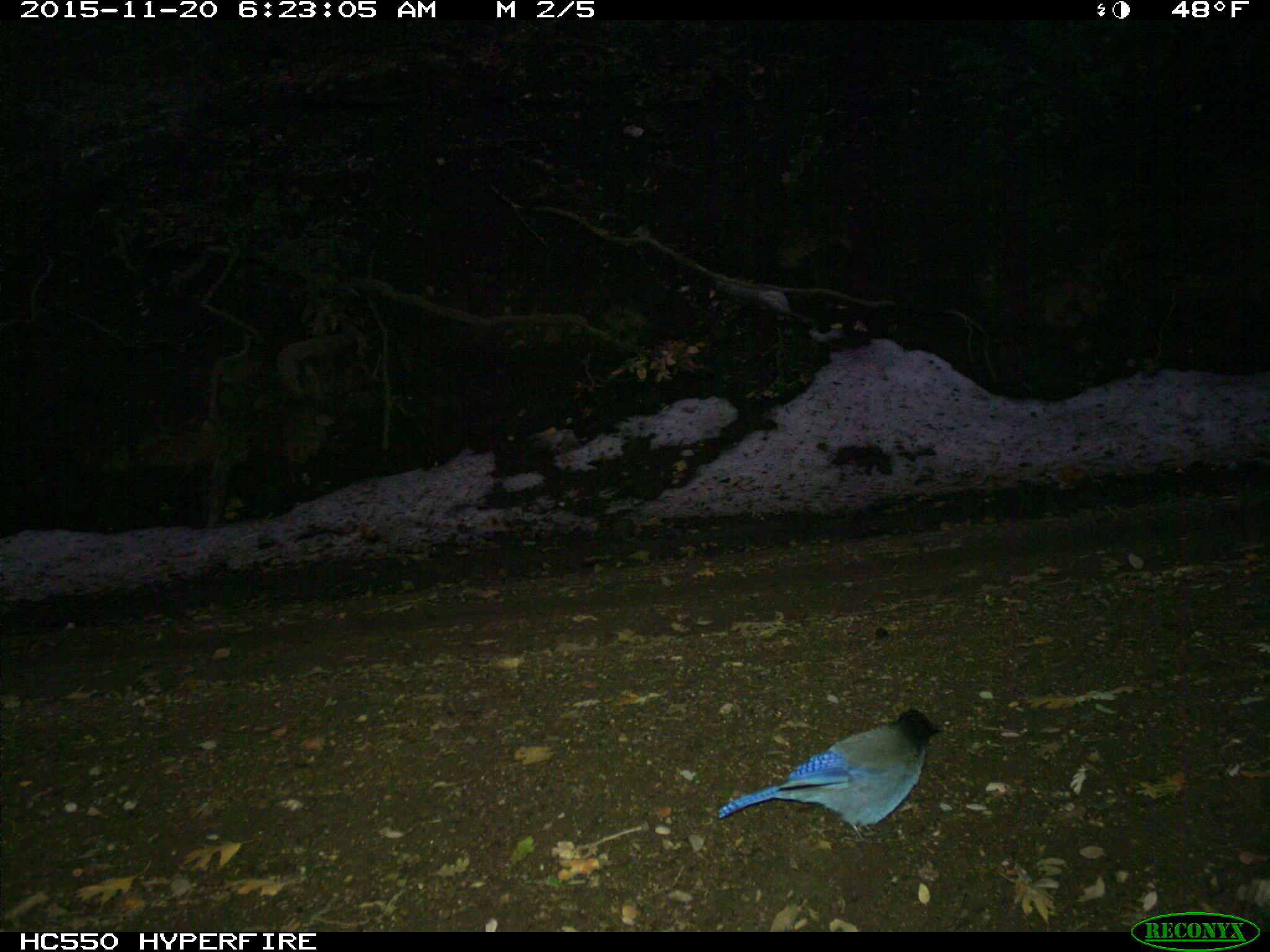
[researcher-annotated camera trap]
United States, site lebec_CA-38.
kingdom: Animalia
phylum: Chordata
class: Aves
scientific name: Aves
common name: birds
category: unidentified bird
Unidentified bird (birds) (Aves).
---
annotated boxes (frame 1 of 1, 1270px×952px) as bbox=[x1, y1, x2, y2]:
animal: bbox=[717, 707, 948, 844]